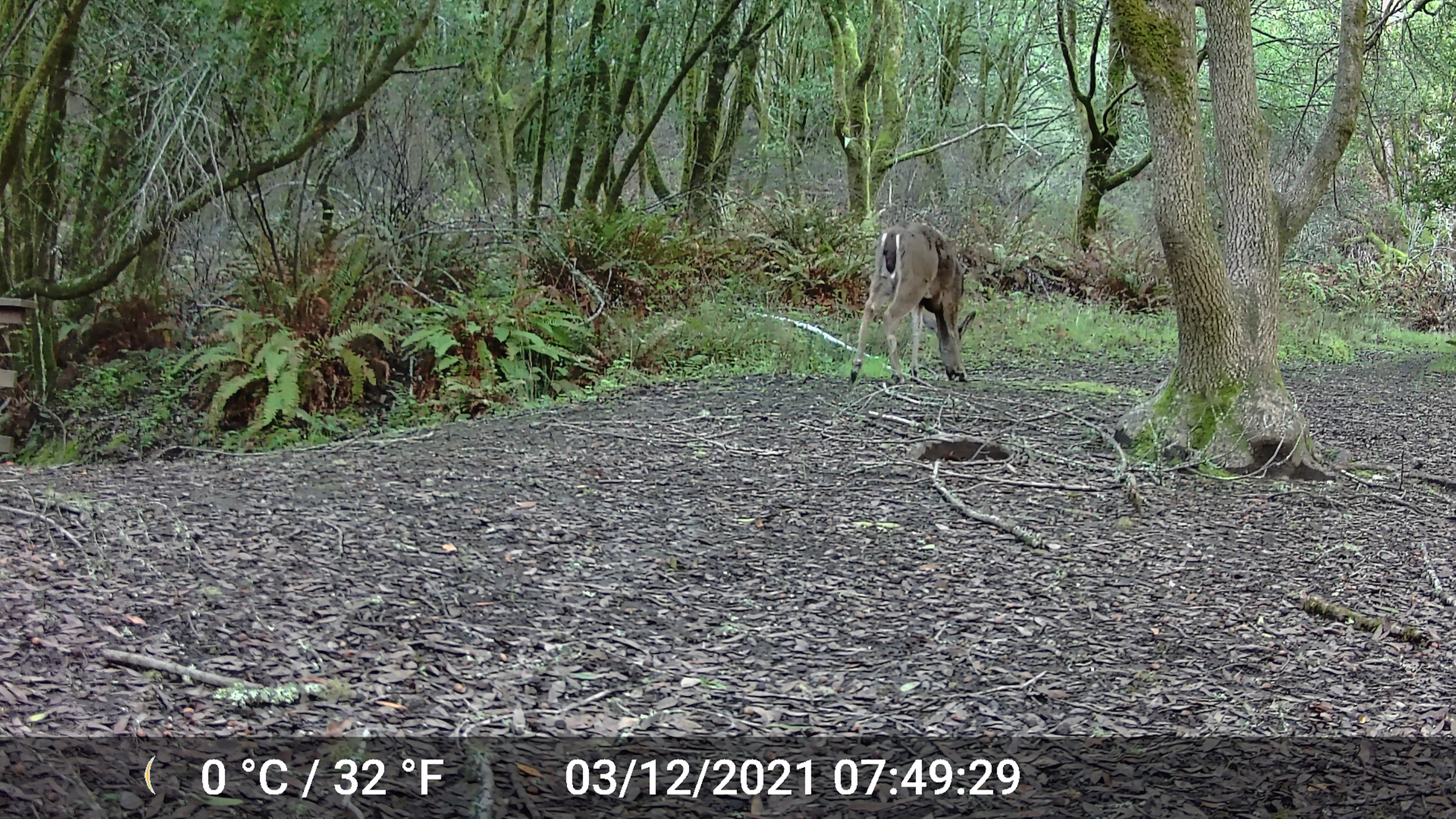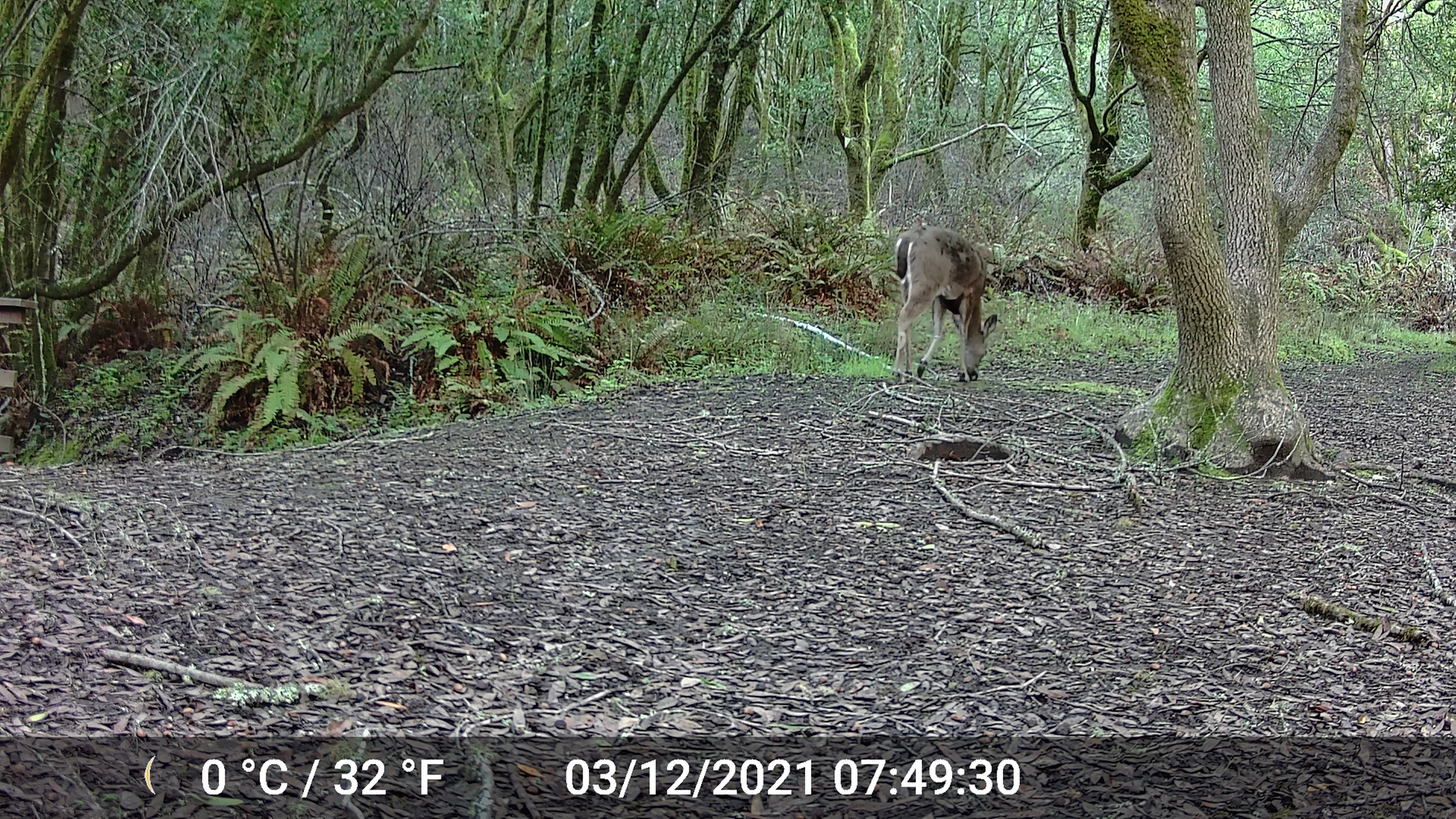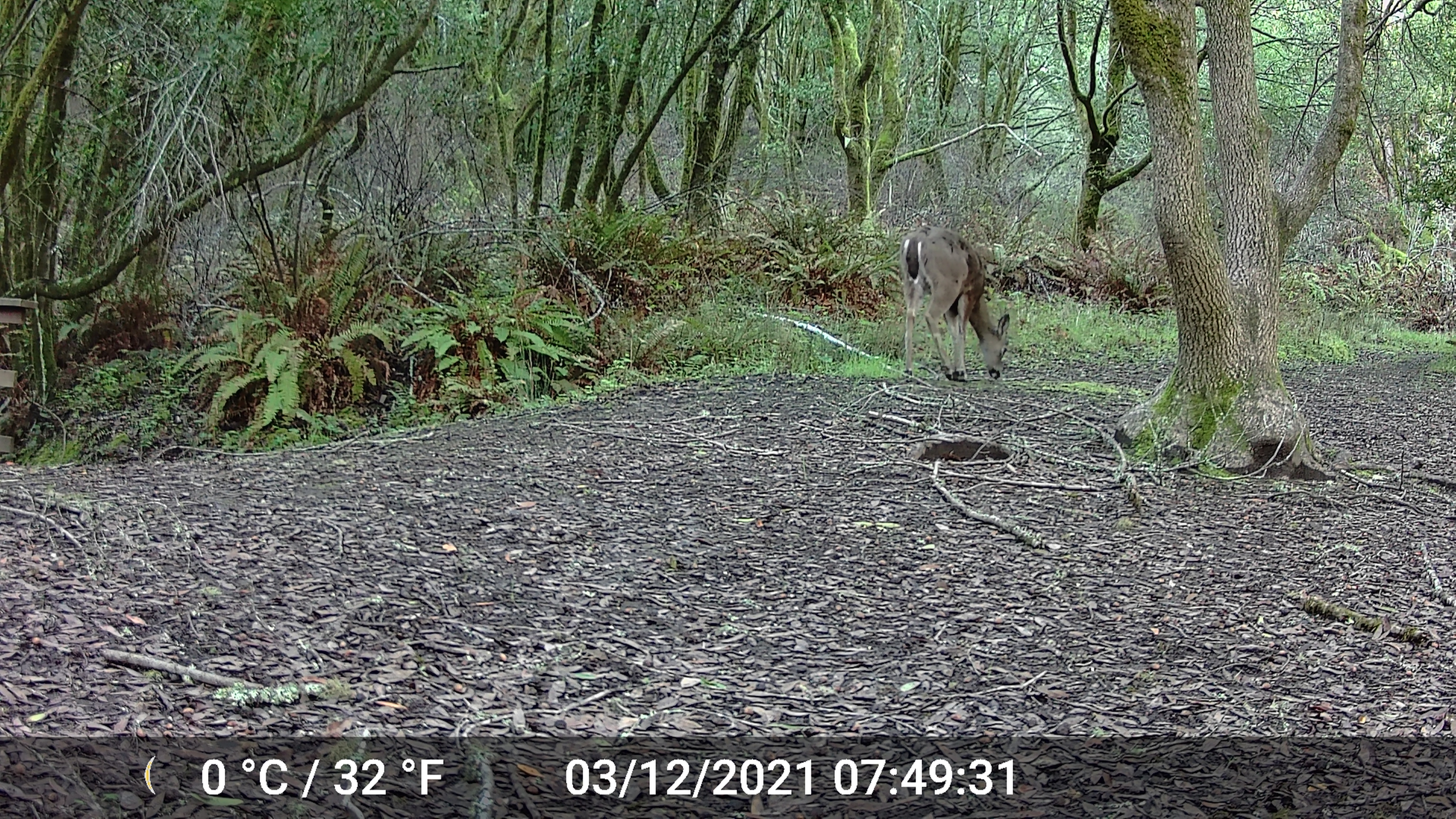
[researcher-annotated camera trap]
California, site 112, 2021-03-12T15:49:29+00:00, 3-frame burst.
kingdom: Animalia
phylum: Chordata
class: Mammalia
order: Artiodactyla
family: Cervidae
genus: Odocoileus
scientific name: Odocoileus hemionus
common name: mule deer